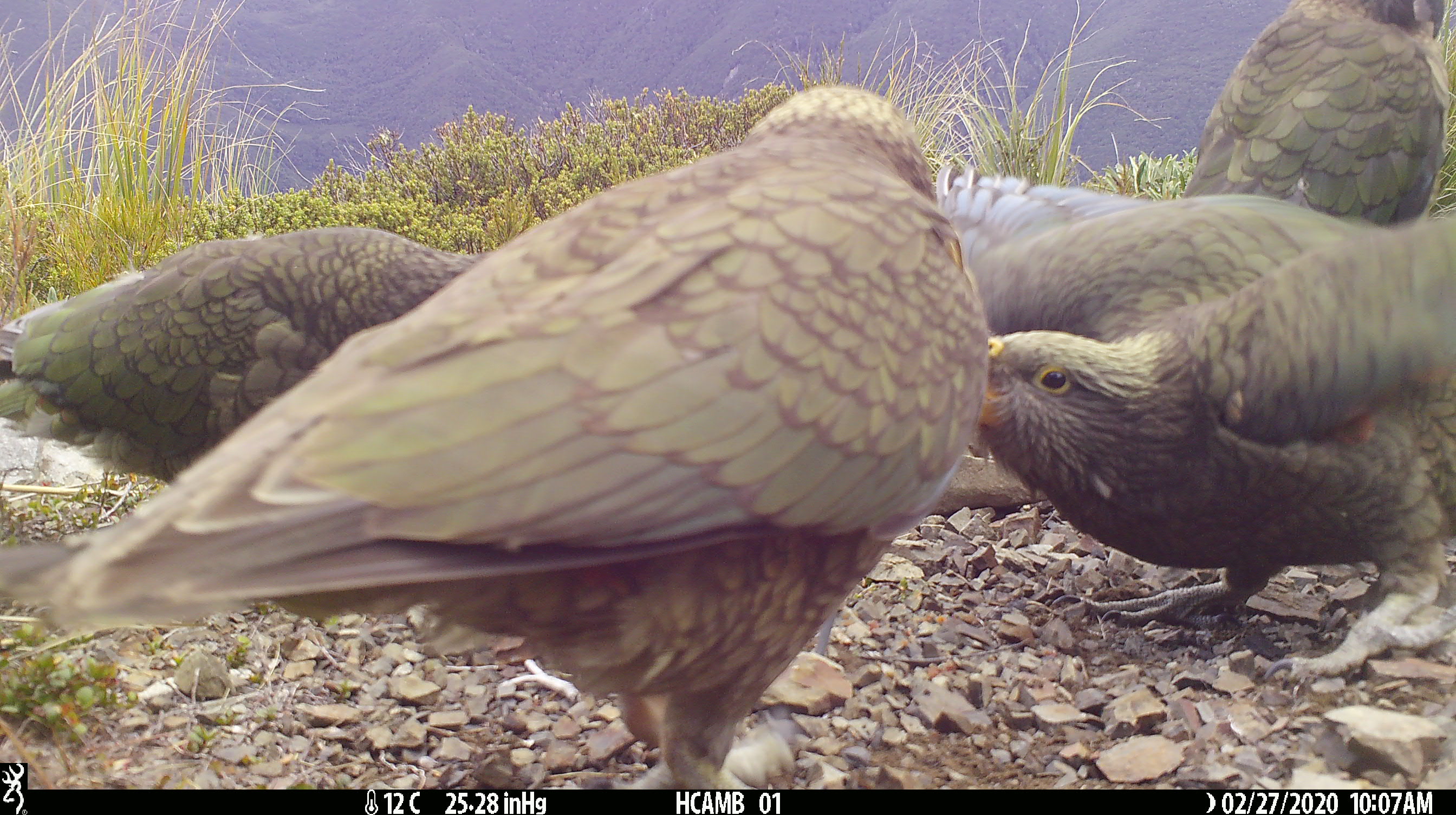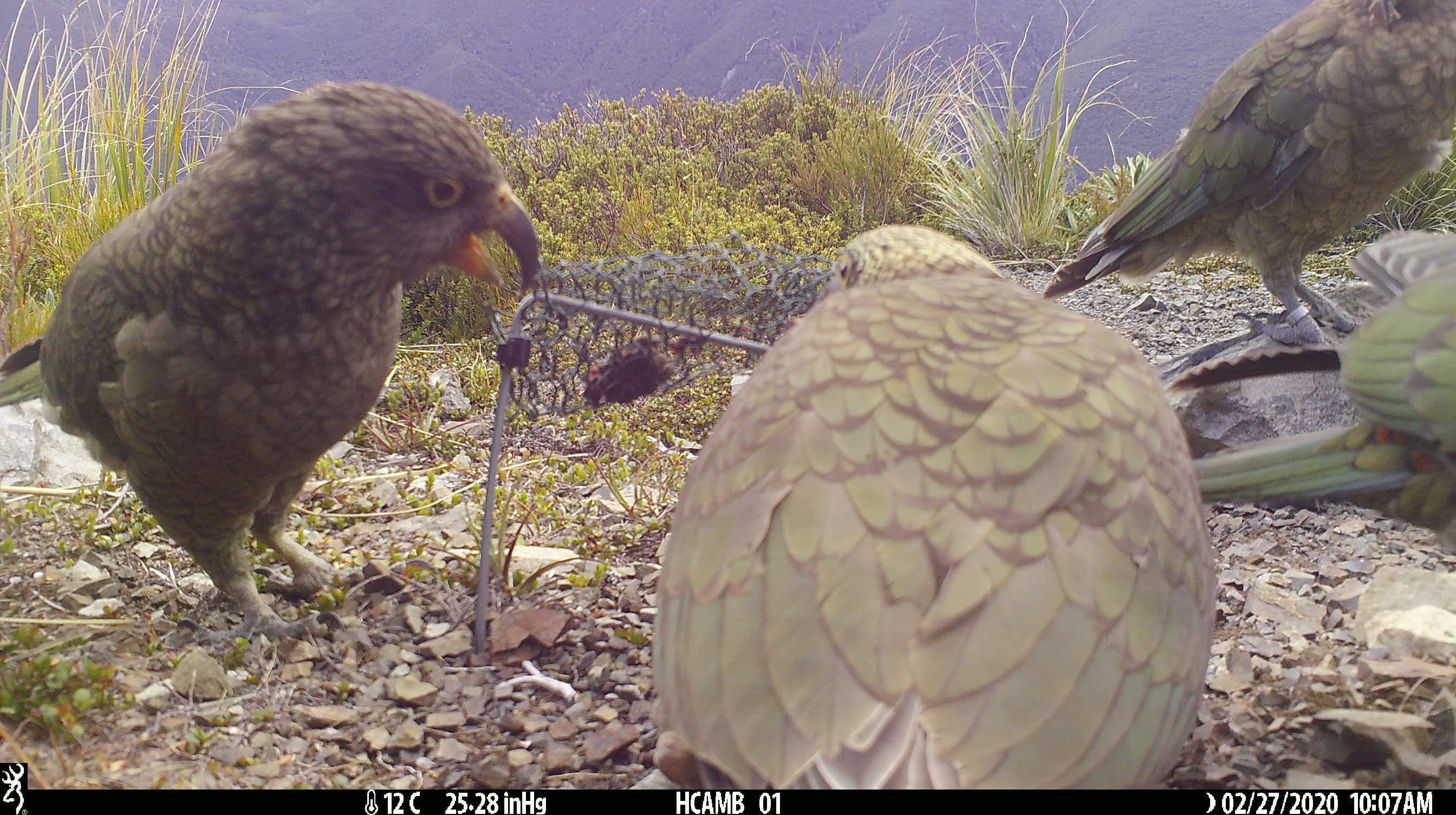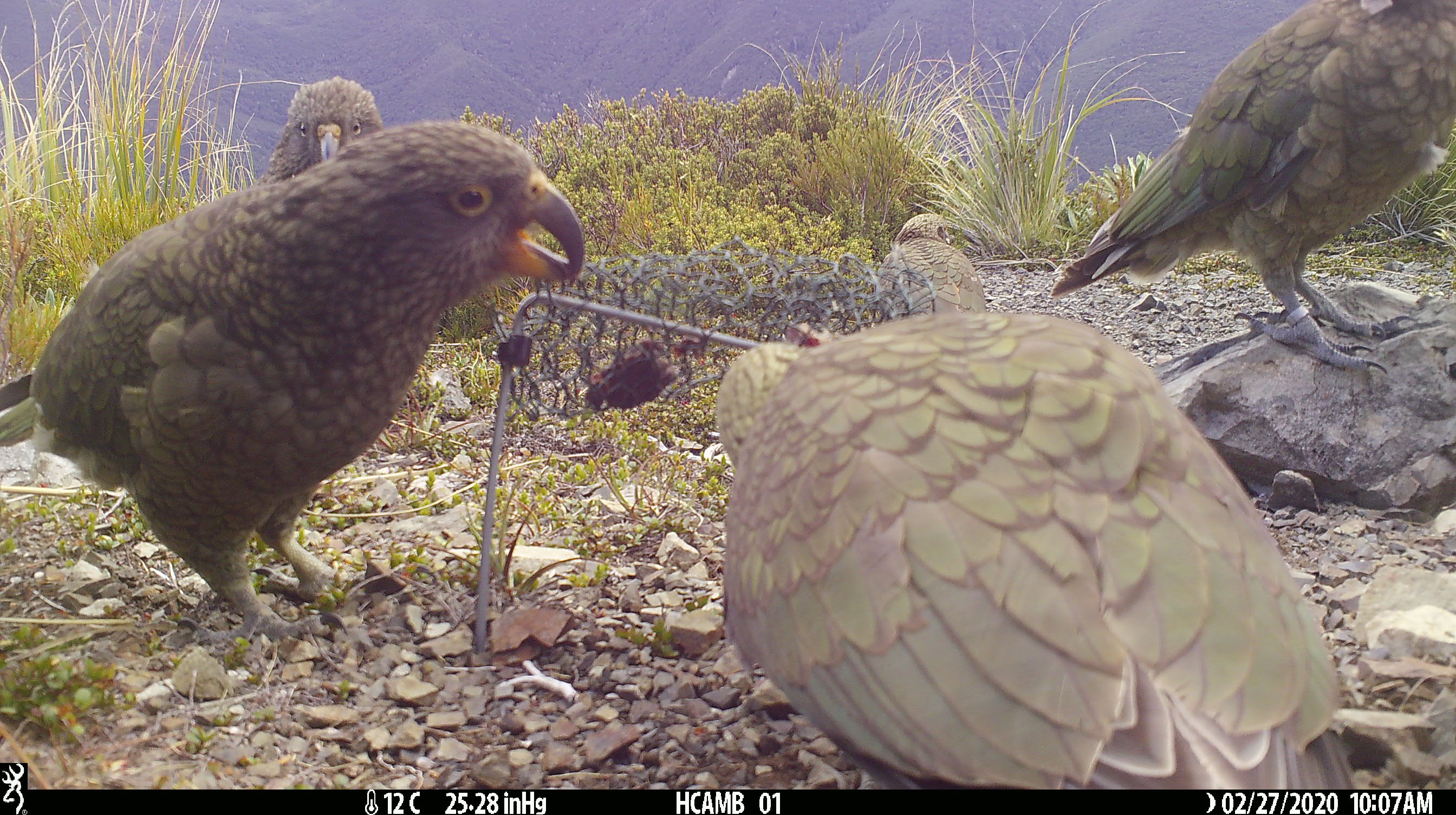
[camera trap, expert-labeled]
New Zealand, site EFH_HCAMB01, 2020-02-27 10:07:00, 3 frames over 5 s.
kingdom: Animalia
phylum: Chordata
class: Aves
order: Psittaciformes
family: Strigopidae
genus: Nestor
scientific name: Nestor notabilis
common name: kea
Kea (Nestor notabilis).